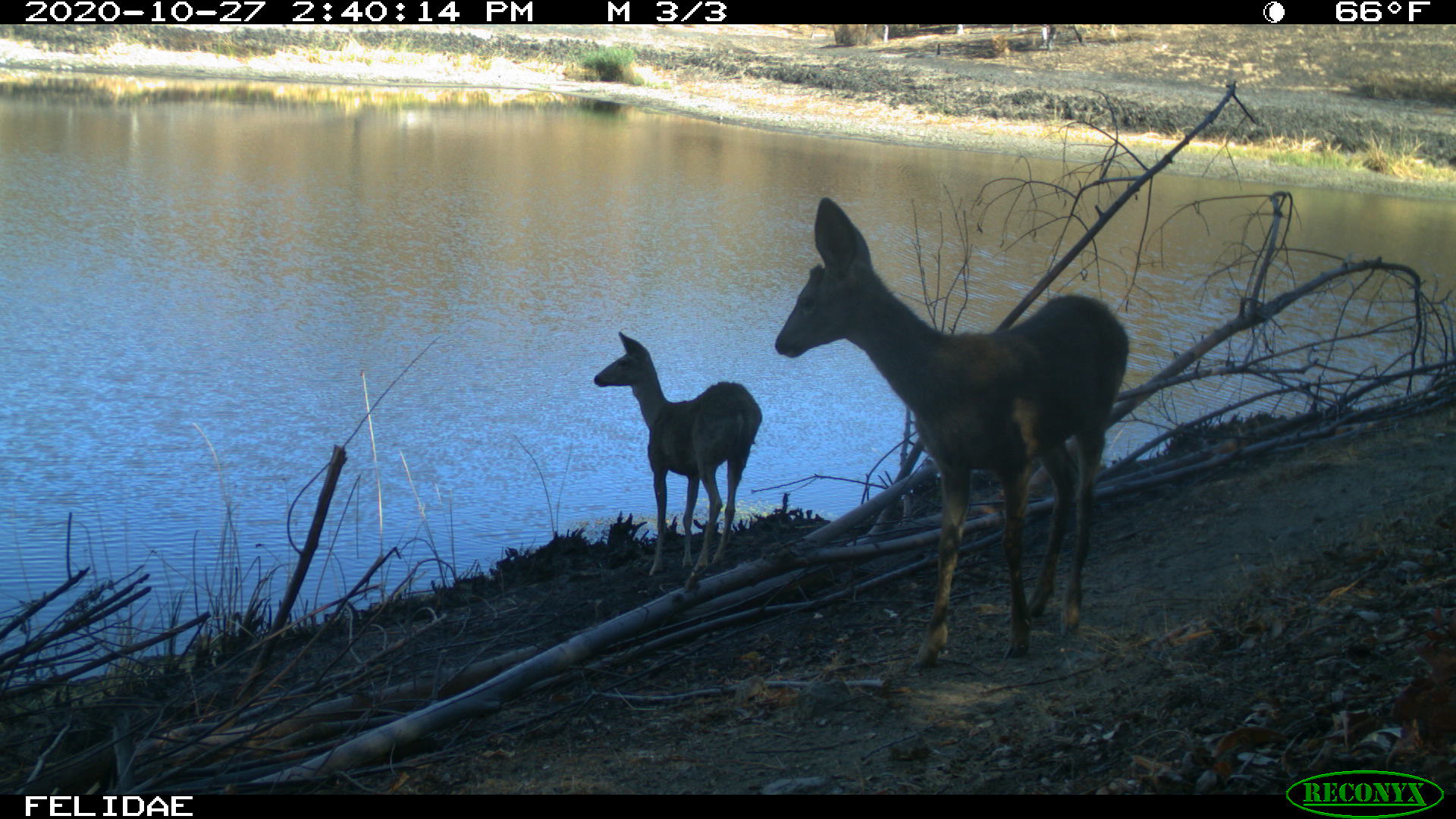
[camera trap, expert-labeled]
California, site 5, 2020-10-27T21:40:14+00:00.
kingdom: Animalia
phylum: Chordata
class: Mammalia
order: Artiodactyla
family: Cervidae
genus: Odocoileus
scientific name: Odocoileus hemionus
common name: mule deer